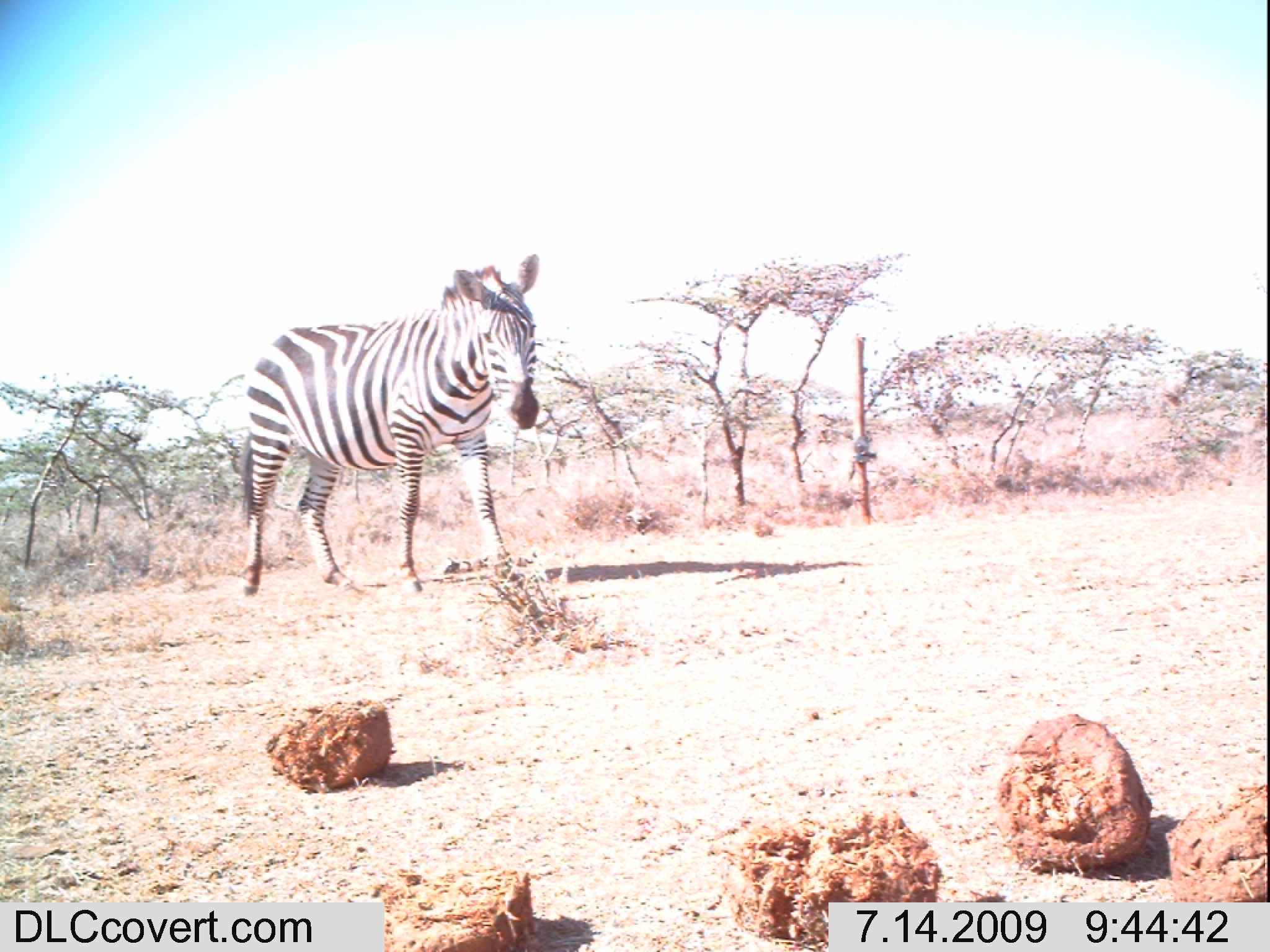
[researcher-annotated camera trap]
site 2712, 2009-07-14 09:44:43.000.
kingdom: Animalia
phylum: Chordata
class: Mammalia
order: Perissodactyla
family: Equidae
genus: Equus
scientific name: Equus quagga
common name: plains zebra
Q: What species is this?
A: Equus quagga (plains zebra).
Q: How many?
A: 1.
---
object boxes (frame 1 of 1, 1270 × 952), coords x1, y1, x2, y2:
equus quagga: 236, 253, 541, 600